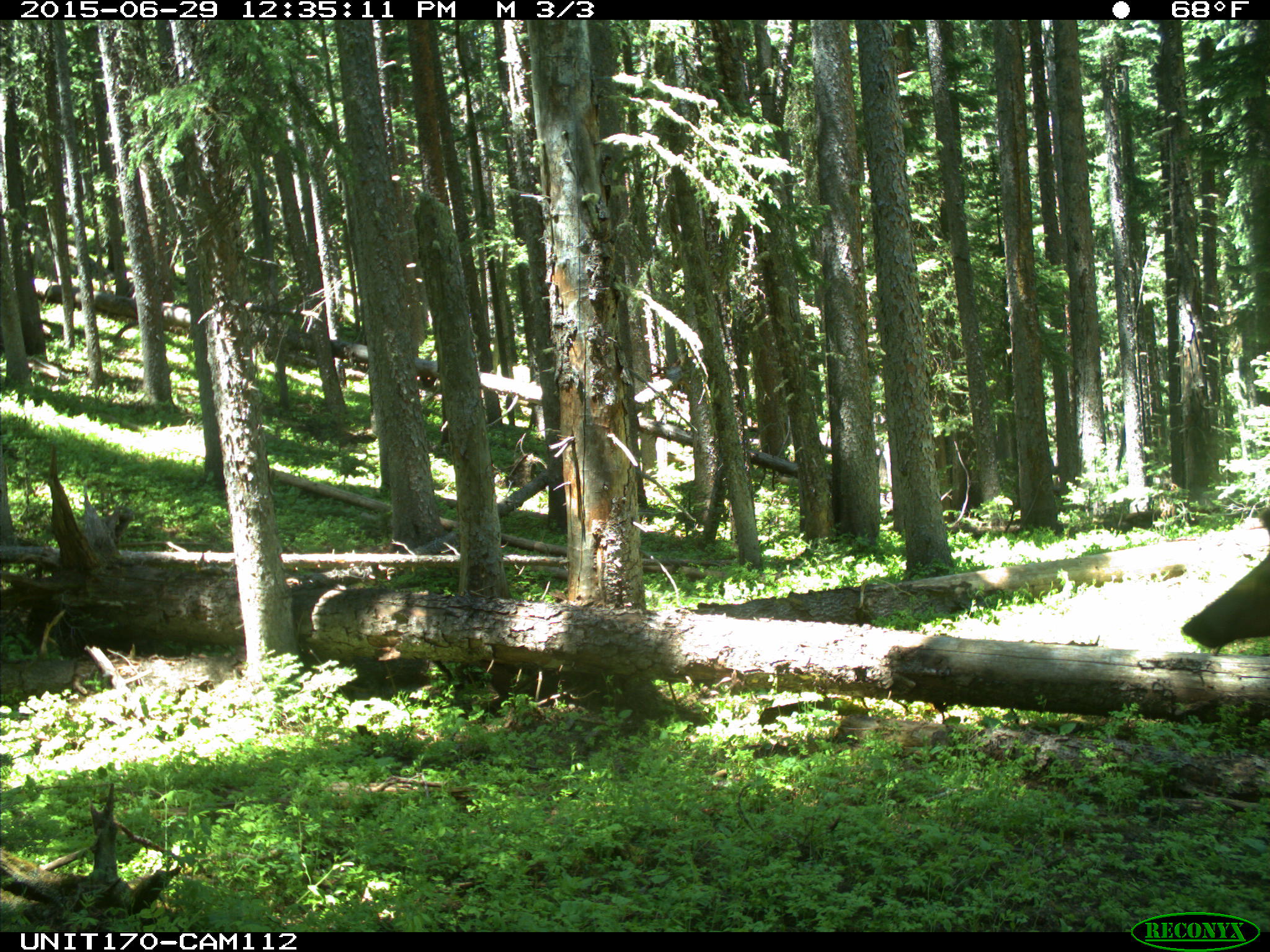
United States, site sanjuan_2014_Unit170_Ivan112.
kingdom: Animalia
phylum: Chordata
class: Mammalia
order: Artiodactyla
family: Cervidae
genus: Cervus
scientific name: Cervus elaphus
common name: red deer